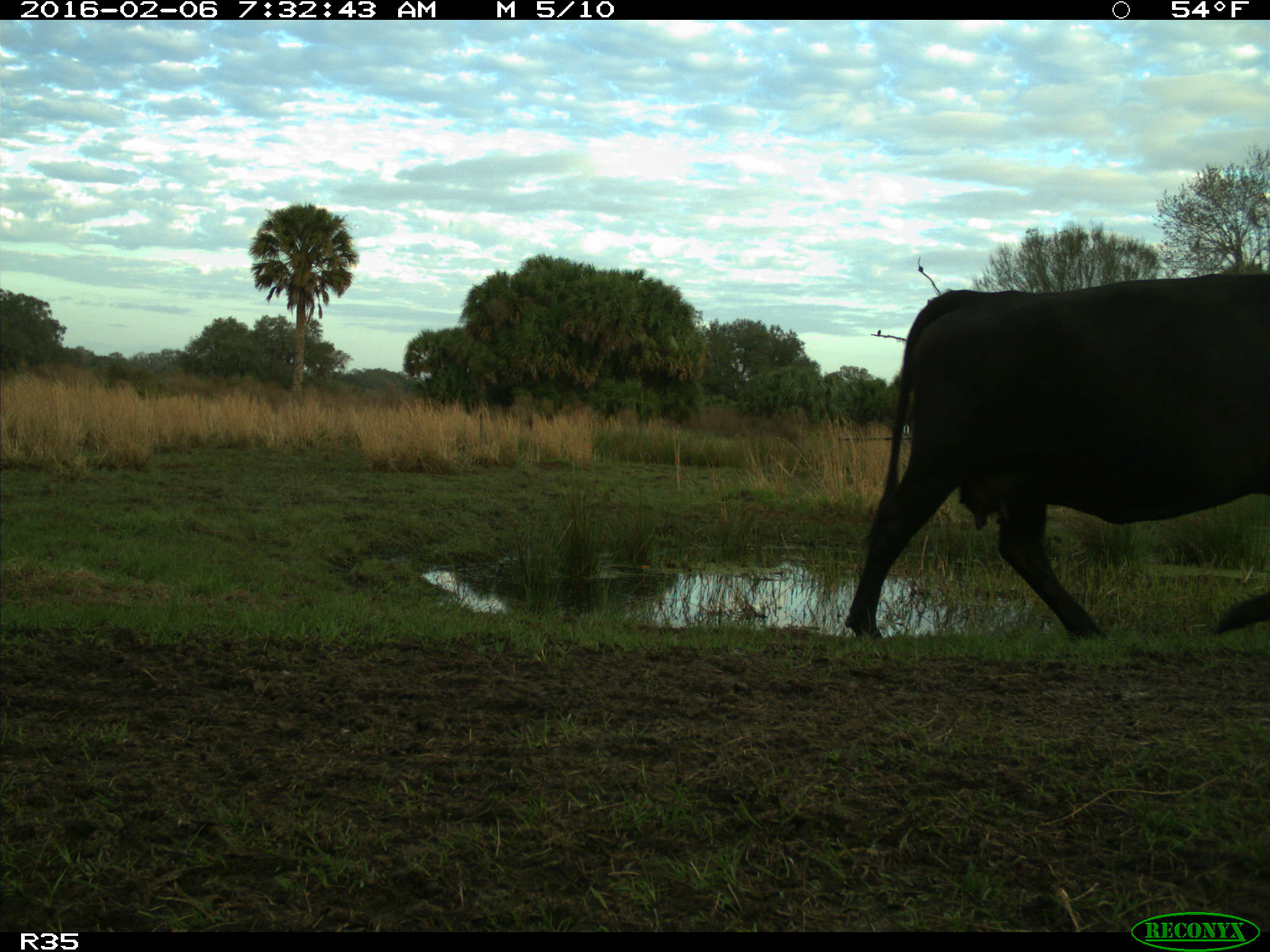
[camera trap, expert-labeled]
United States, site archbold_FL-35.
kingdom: Animalia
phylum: Chordata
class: Mammalia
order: Artiodactyla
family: Bovidae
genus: Bos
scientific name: Bos taurus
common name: domestic cow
Bos taurus (domestic cow).